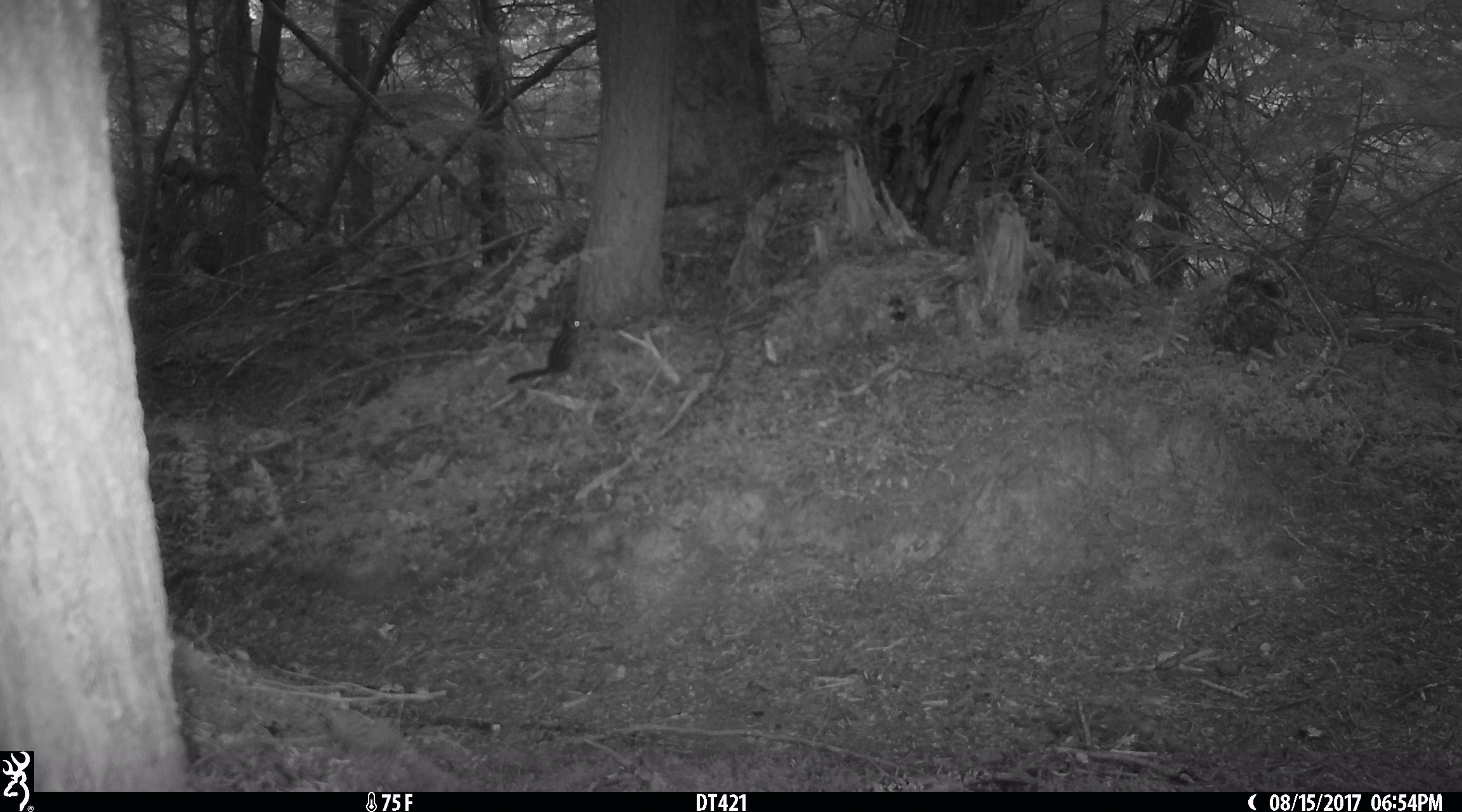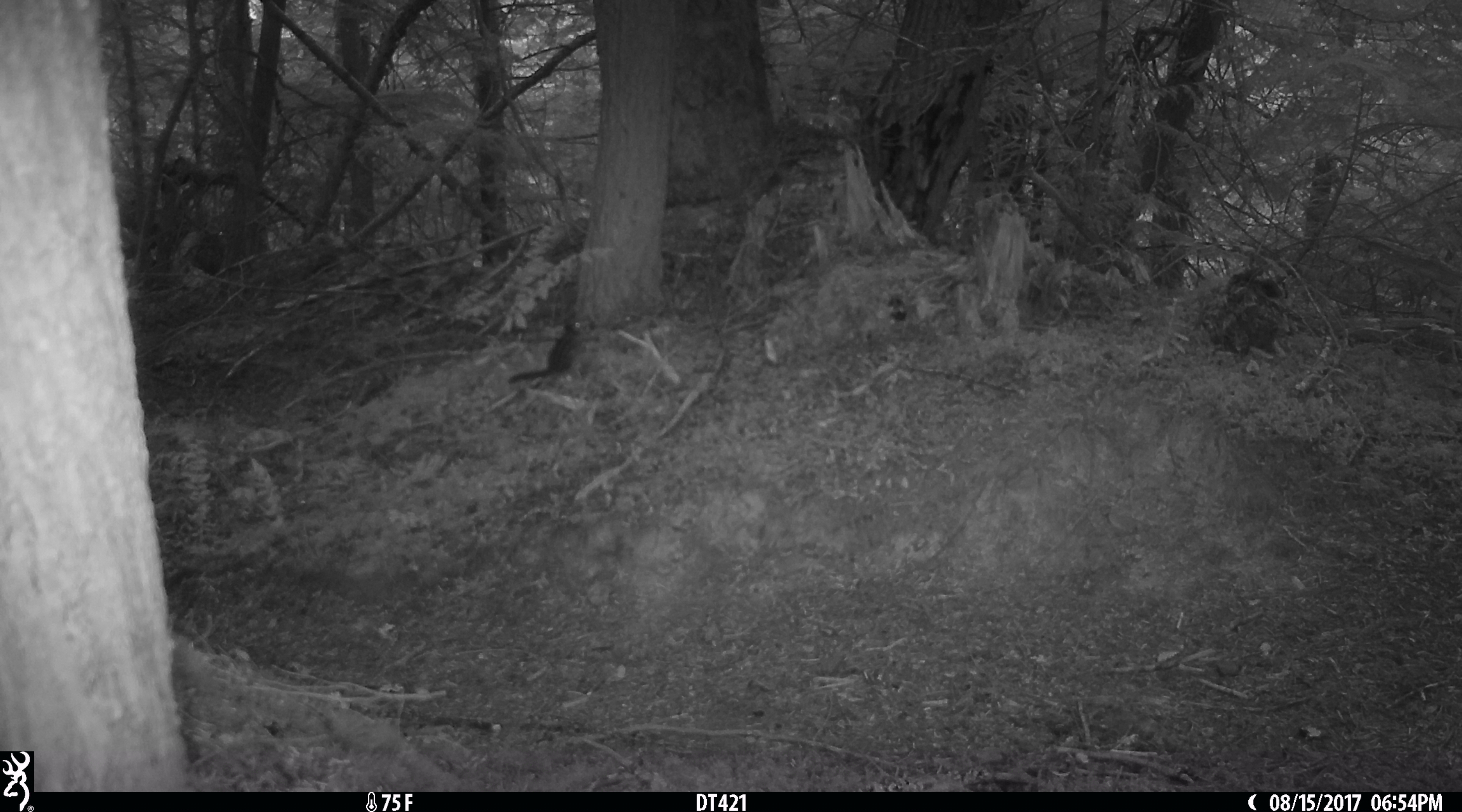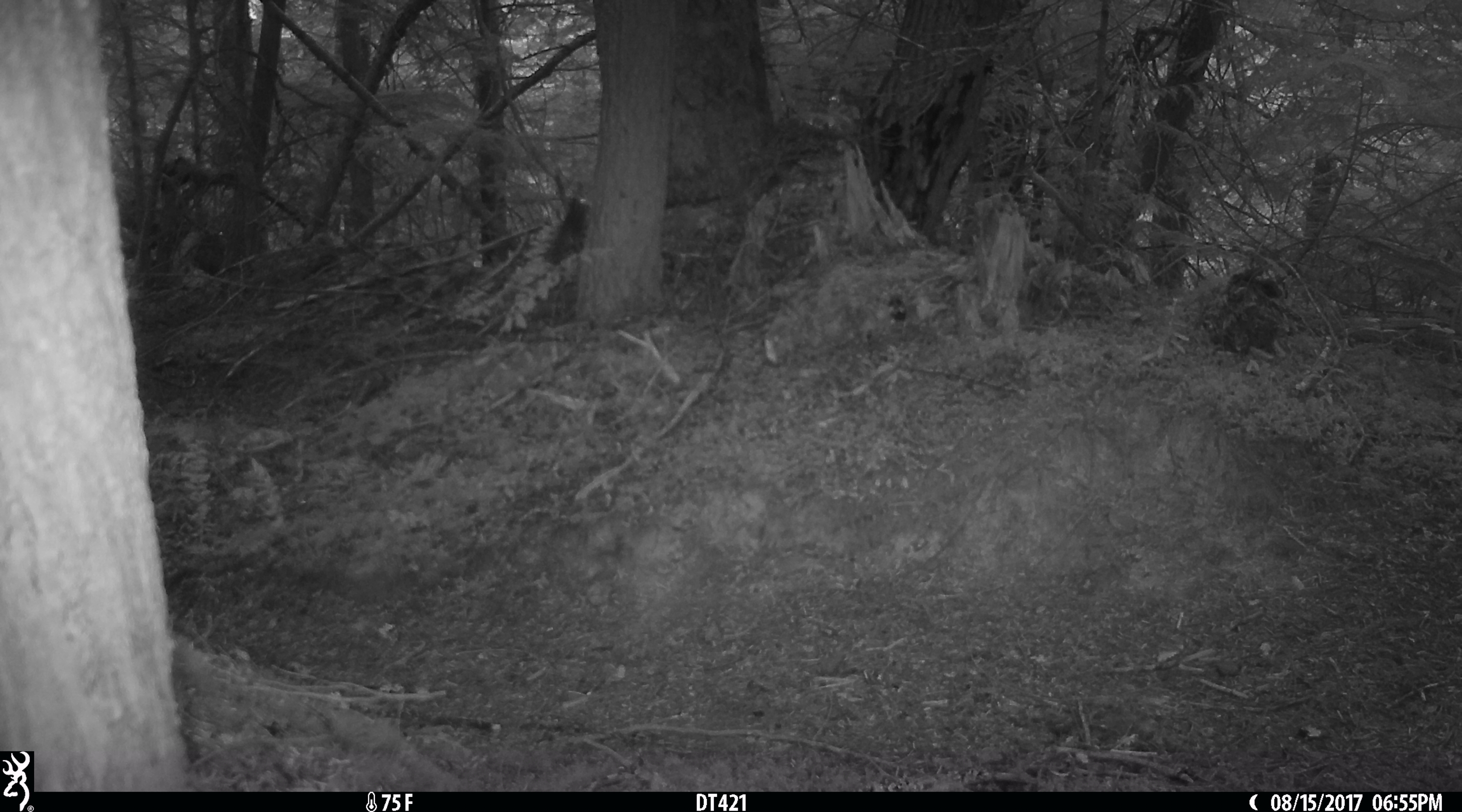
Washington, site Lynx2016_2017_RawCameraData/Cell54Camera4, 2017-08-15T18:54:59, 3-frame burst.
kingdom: Animalia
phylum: Chordata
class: Mammalia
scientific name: Mammalia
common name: small mammal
Small mammal (Mammalia). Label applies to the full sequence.